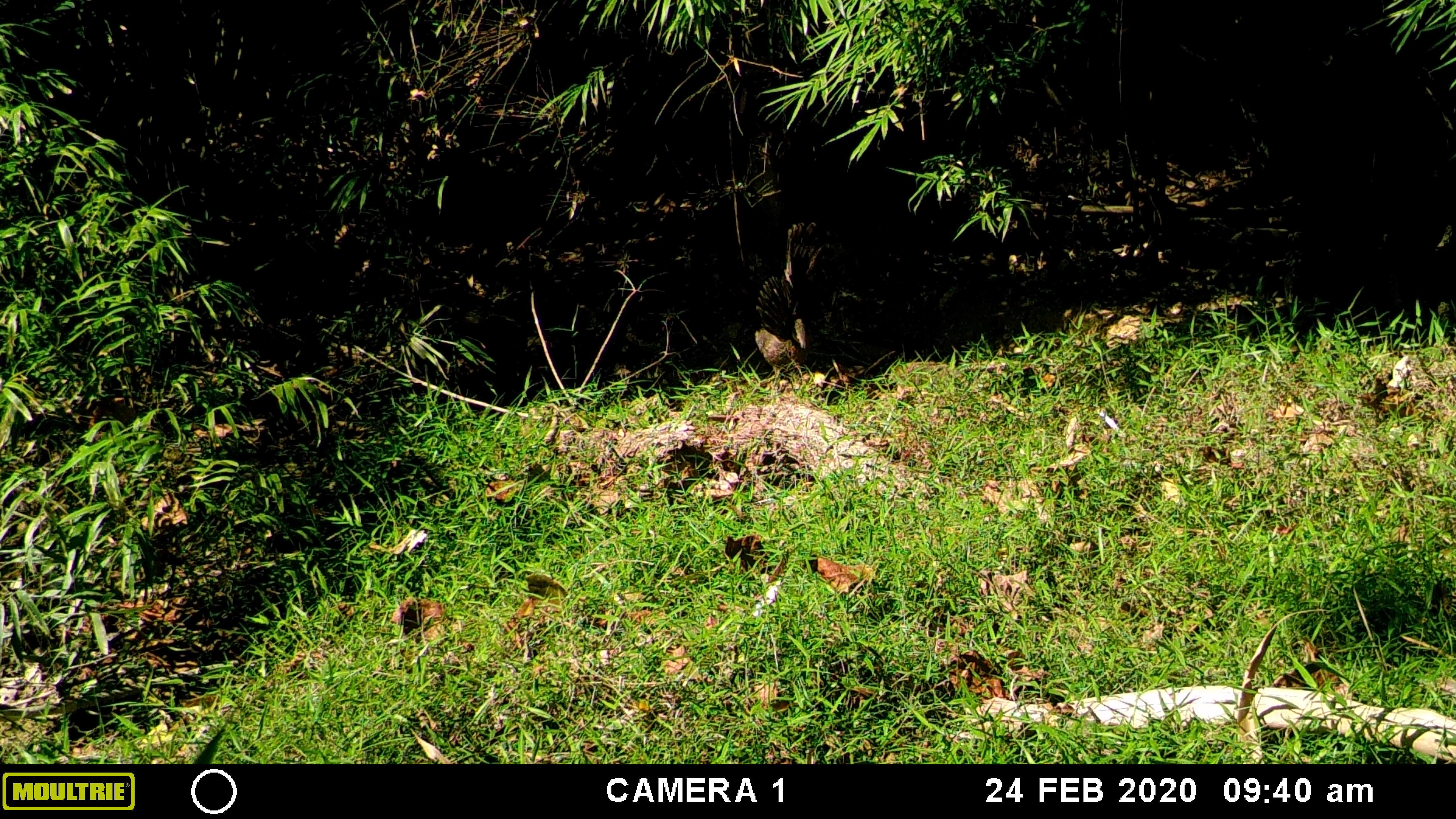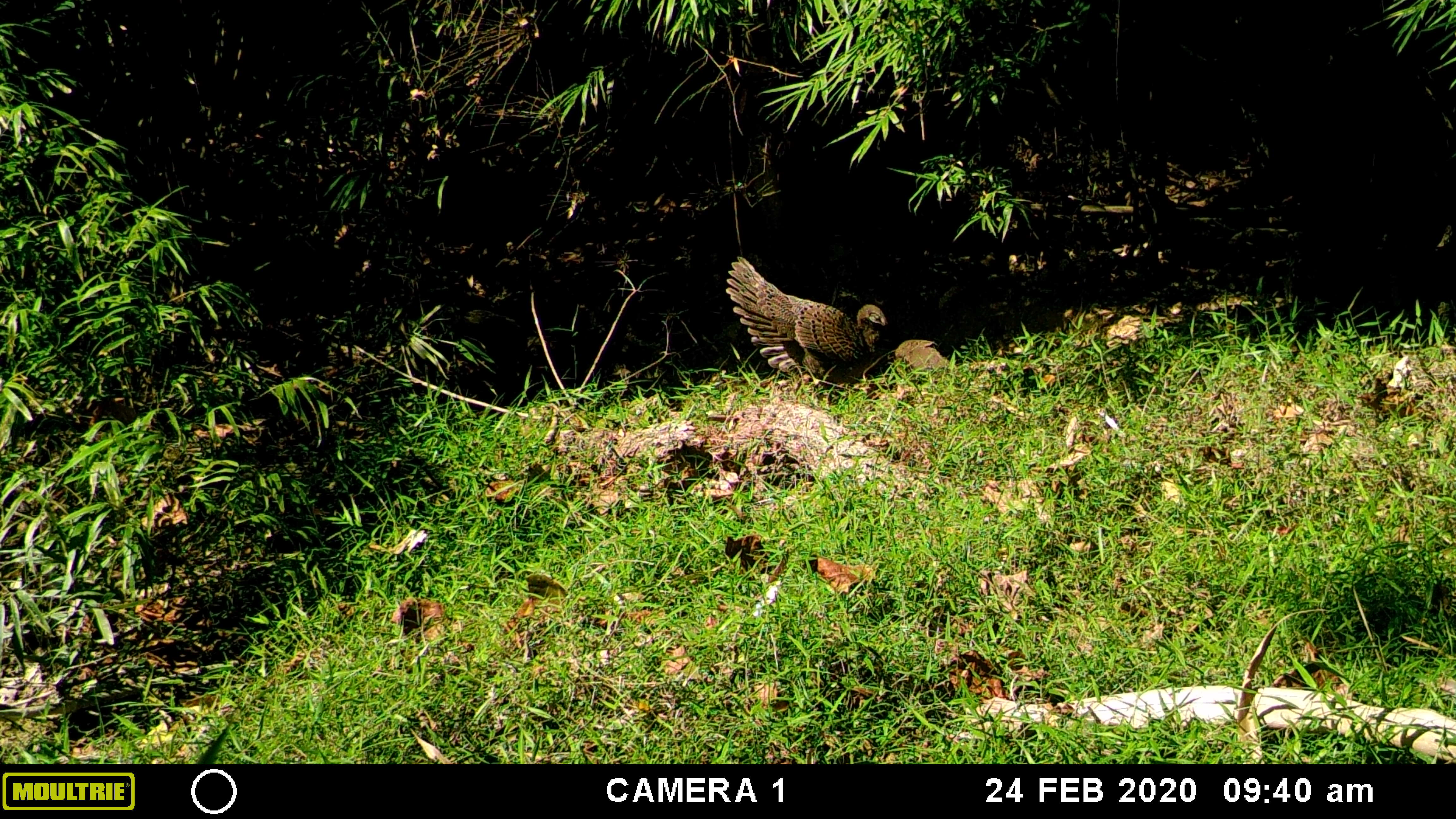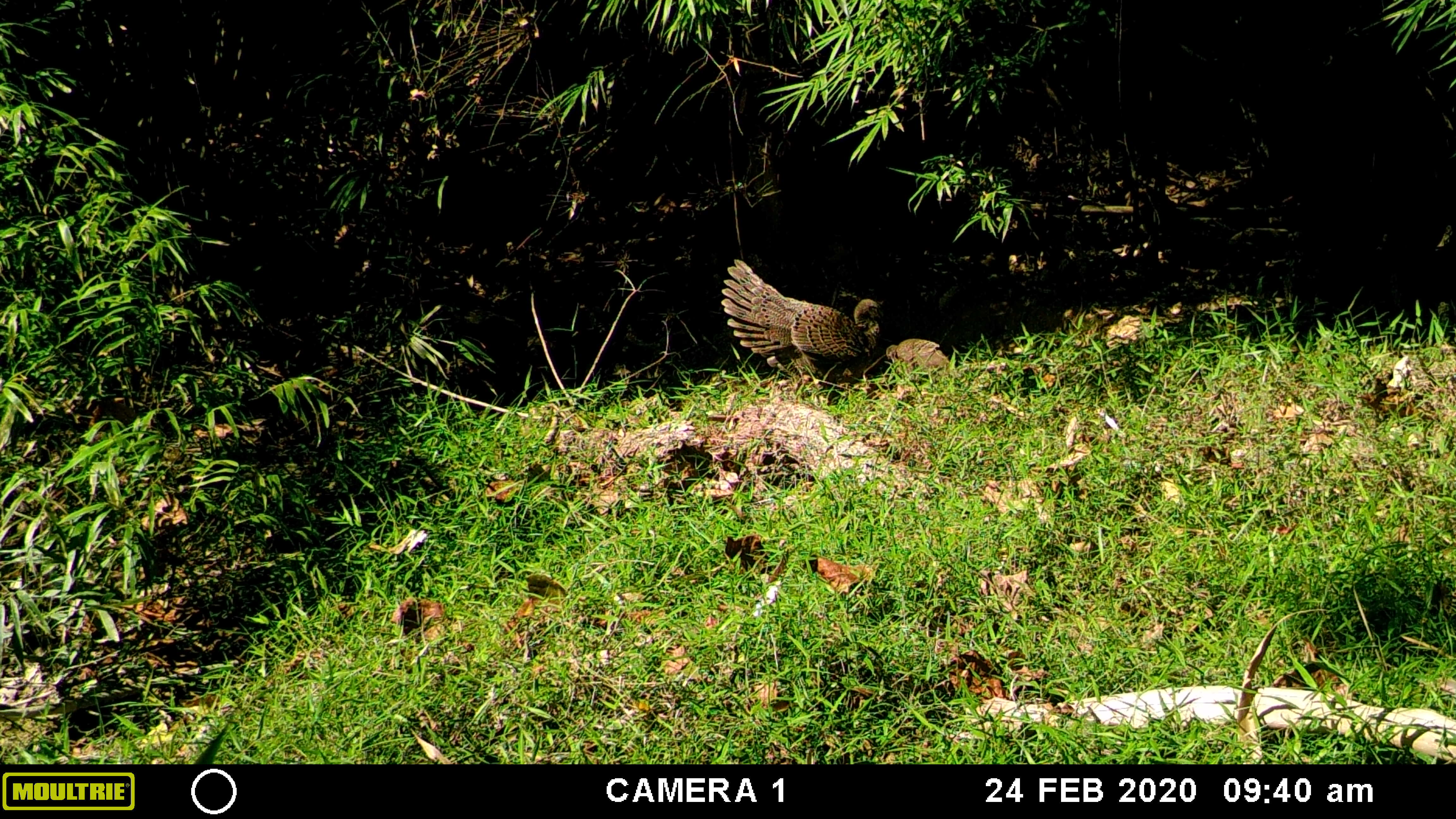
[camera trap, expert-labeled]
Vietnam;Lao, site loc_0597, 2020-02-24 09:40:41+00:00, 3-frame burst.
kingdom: Animalia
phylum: Chordata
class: Aves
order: Galliformes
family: Phasianidae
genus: Polyplectron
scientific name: Polyplectron bicalcaratum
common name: gray peacock-pheasant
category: grey peacock pheasant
Grey peacock pheasant (gray peacock-pheasant) (Polyplectron bicalcaratum). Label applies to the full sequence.